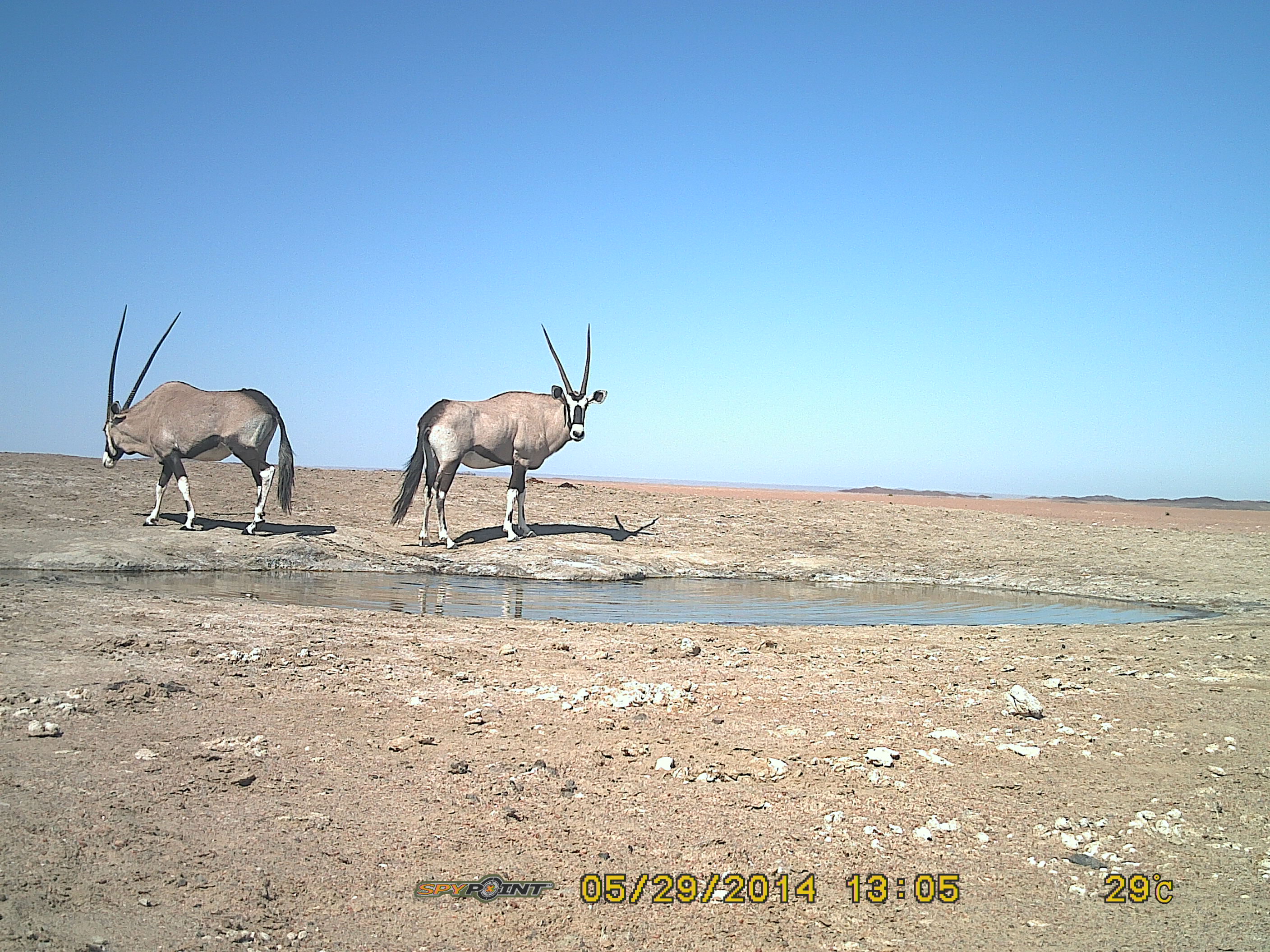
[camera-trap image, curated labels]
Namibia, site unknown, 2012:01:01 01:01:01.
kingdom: Animalia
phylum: Chordata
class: Mammalia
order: Artiodactyla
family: Bovidae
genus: Oryx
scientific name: Oryx gazella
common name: gemsbok